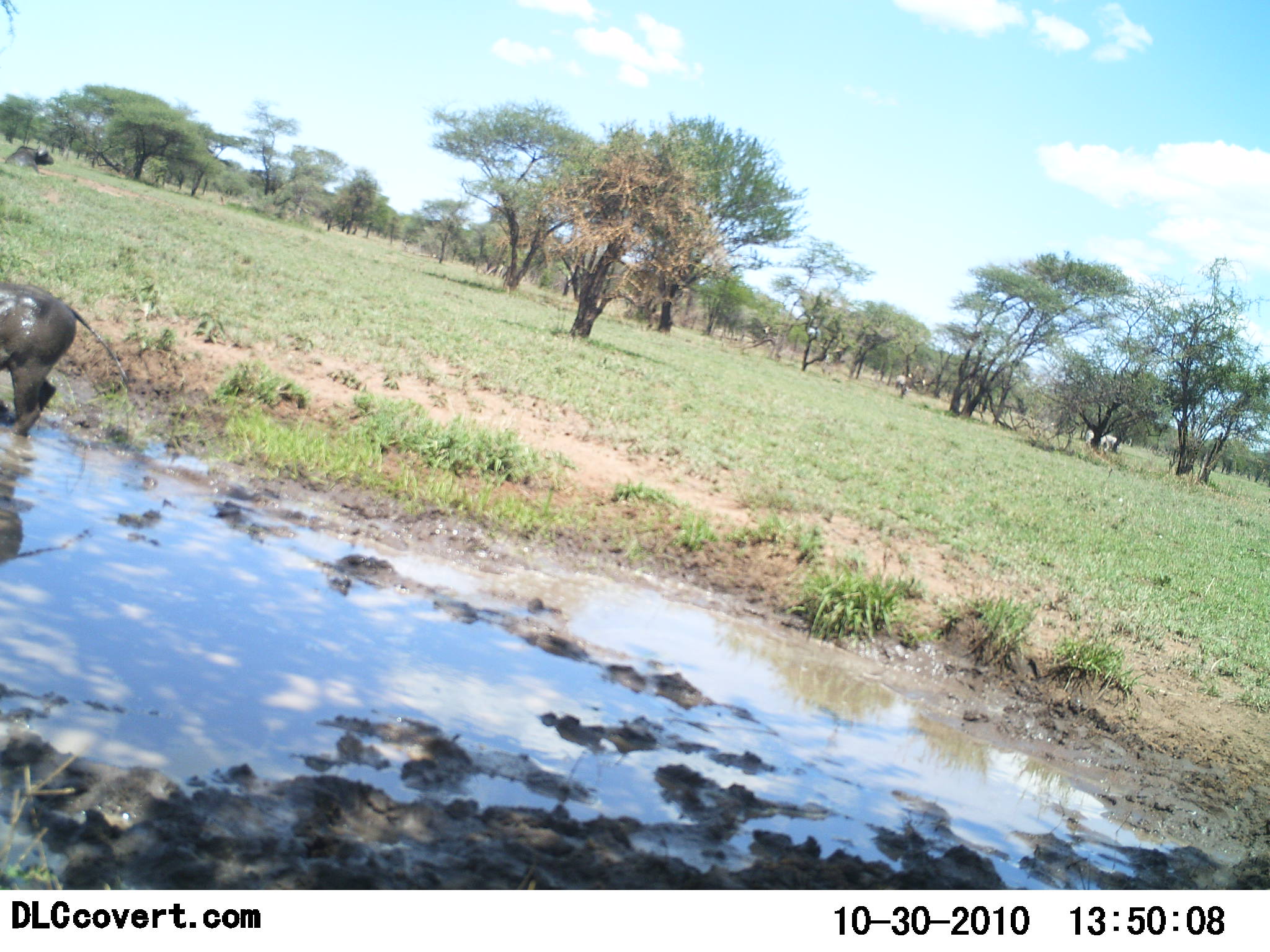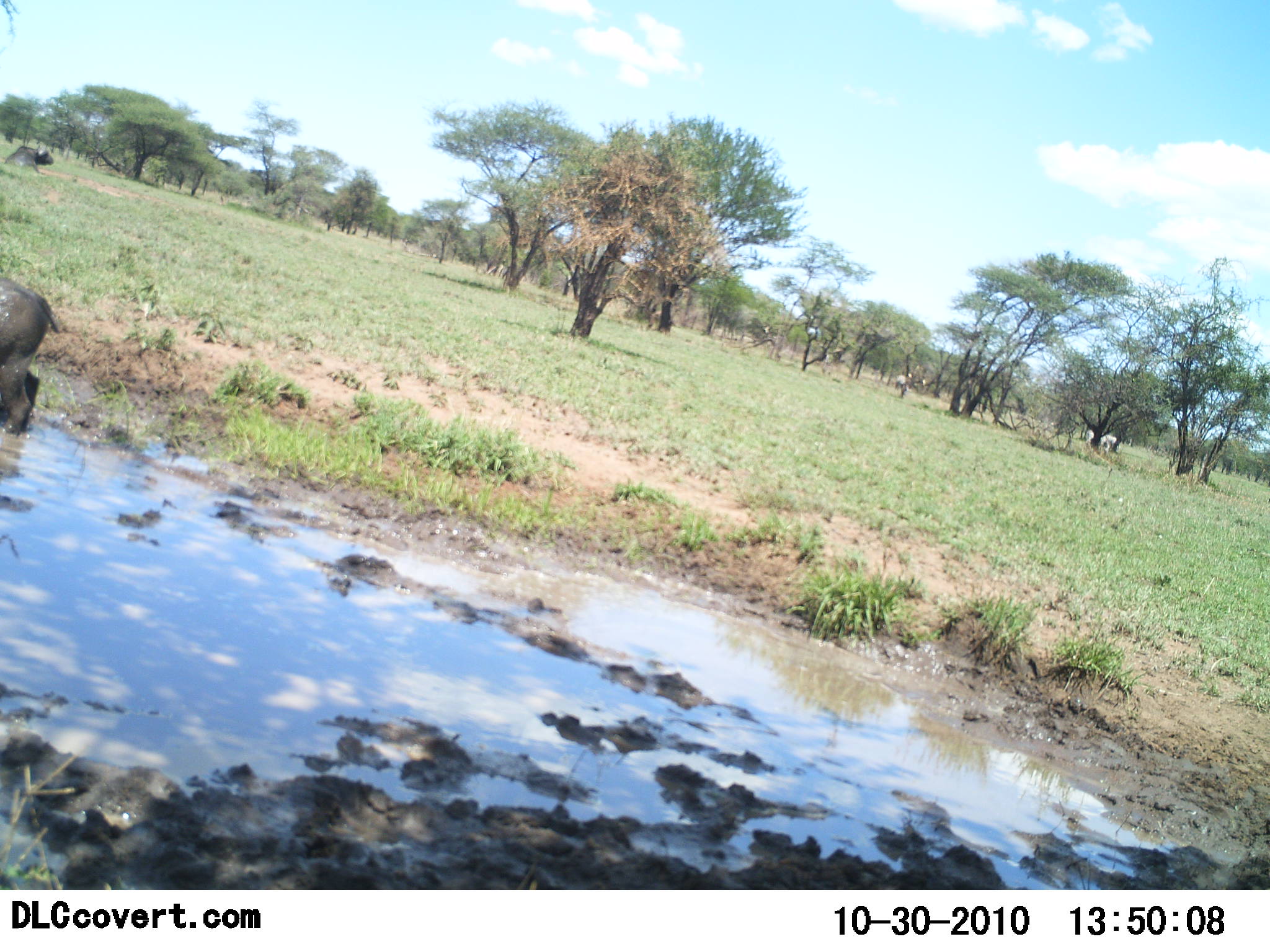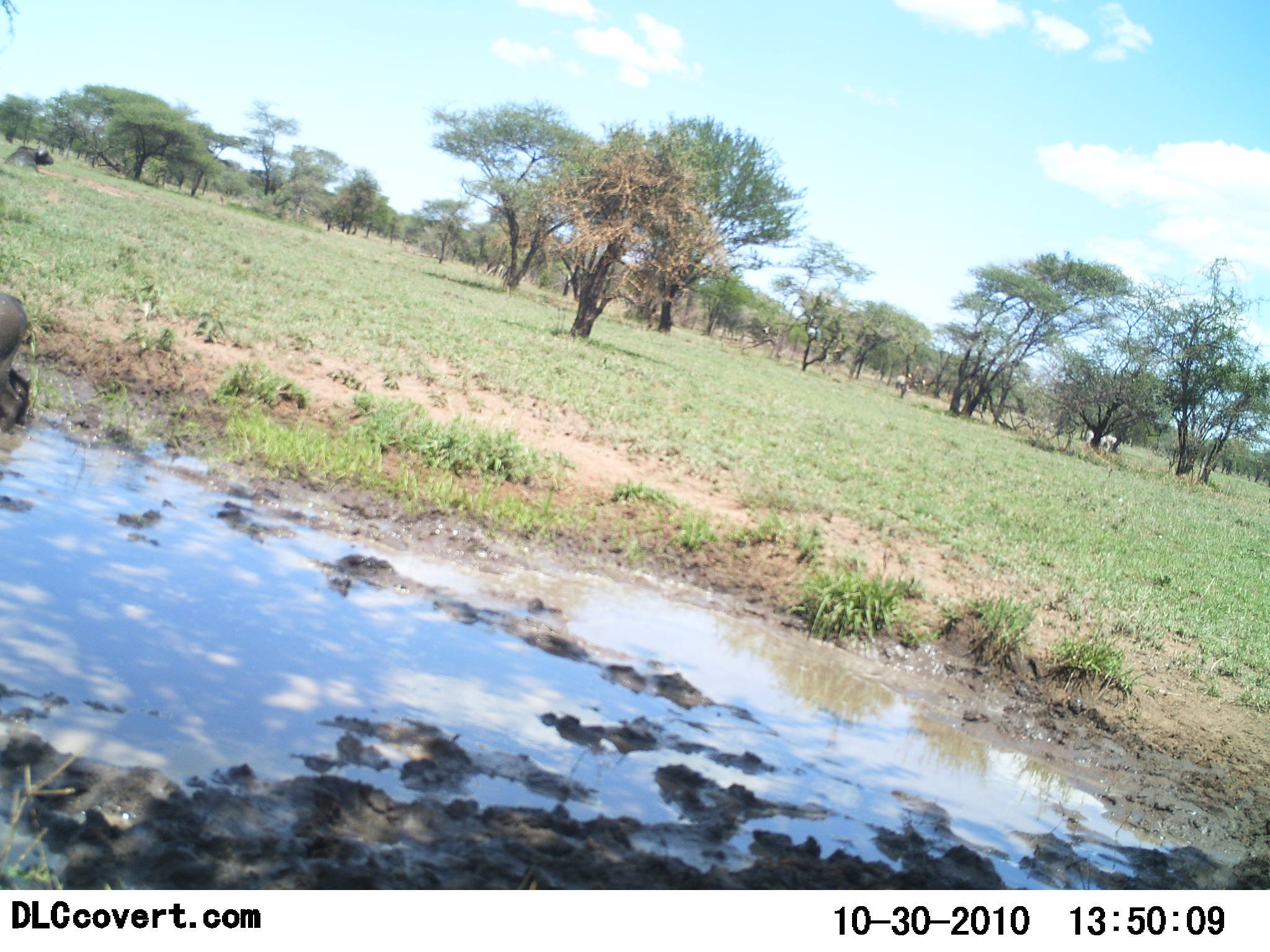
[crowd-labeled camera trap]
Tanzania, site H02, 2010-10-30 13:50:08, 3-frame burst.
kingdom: Animalia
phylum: Chordata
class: Mammalia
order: Artiodactyla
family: Suidae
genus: Phacochoerus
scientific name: Phacochoerus africanus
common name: warthog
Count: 1.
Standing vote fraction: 22%.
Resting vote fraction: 0%.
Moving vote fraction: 78%.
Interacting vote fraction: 0%.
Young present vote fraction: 0%.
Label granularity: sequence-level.